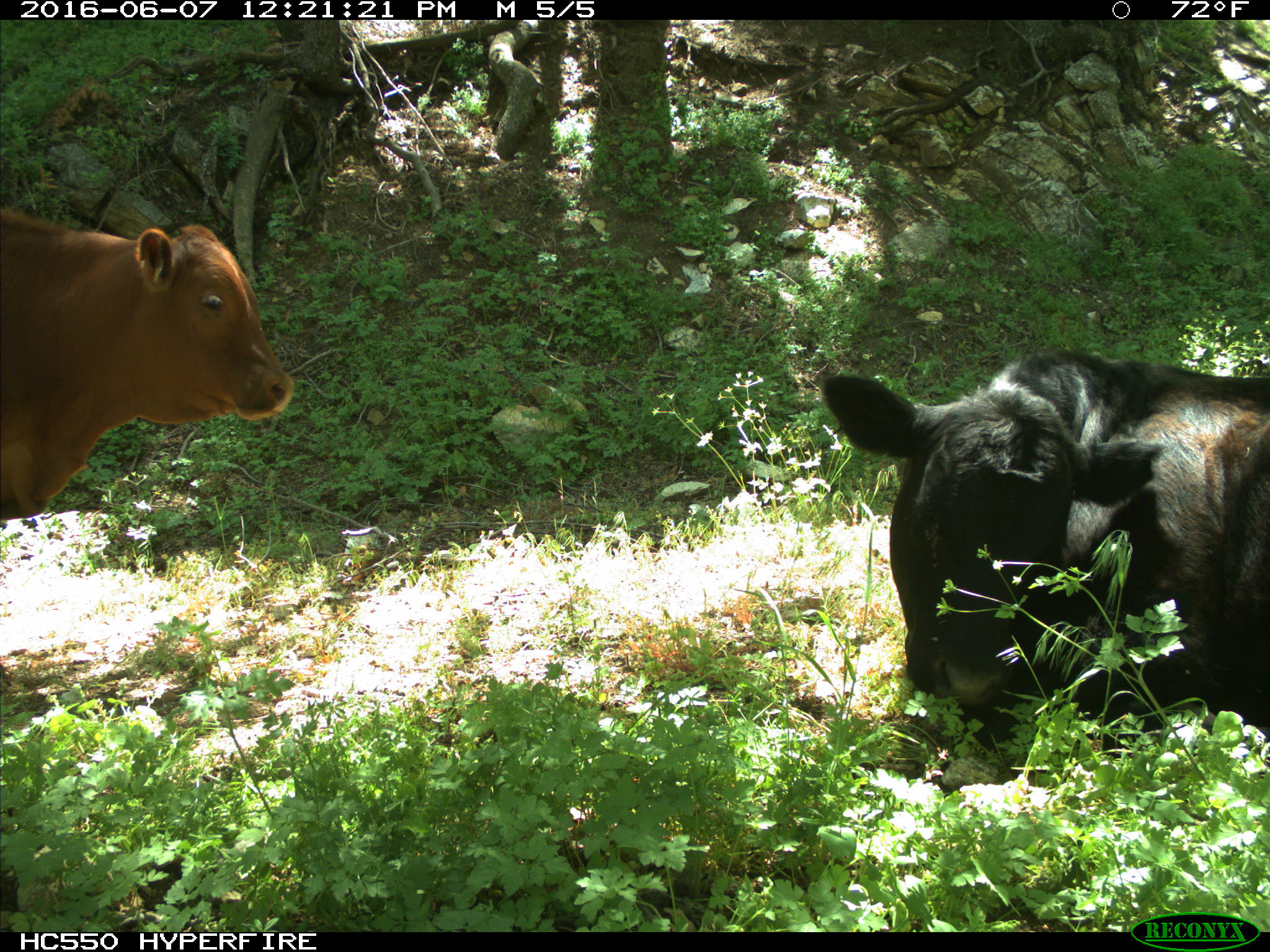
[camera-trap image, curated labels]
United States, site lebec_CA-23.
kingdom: Animalia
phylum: Chordata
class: Mammalia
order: Artiodactyla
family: Bovidae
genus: Bos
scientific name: Bos taurus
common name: domestic cow